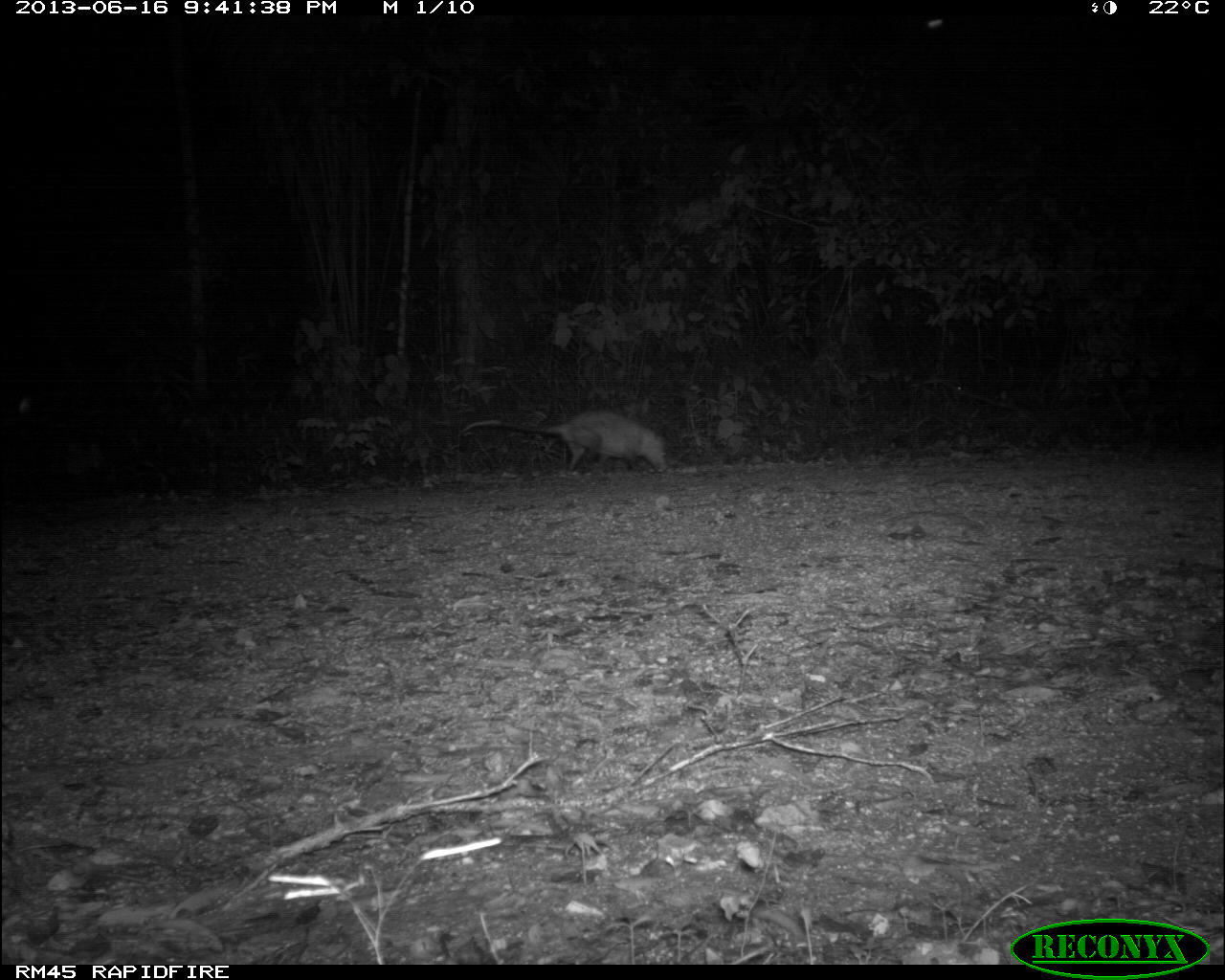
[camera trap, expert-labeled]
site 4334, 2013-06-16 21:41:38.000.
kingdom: Animalia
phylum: Chordata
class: Mammalia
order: Didelphimorphia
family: Didelphidae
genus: Didelphis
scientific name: Didelphis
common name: american opossums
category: didelphis sp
Didelphis sp (american opossums) (Didelphis), count 1.